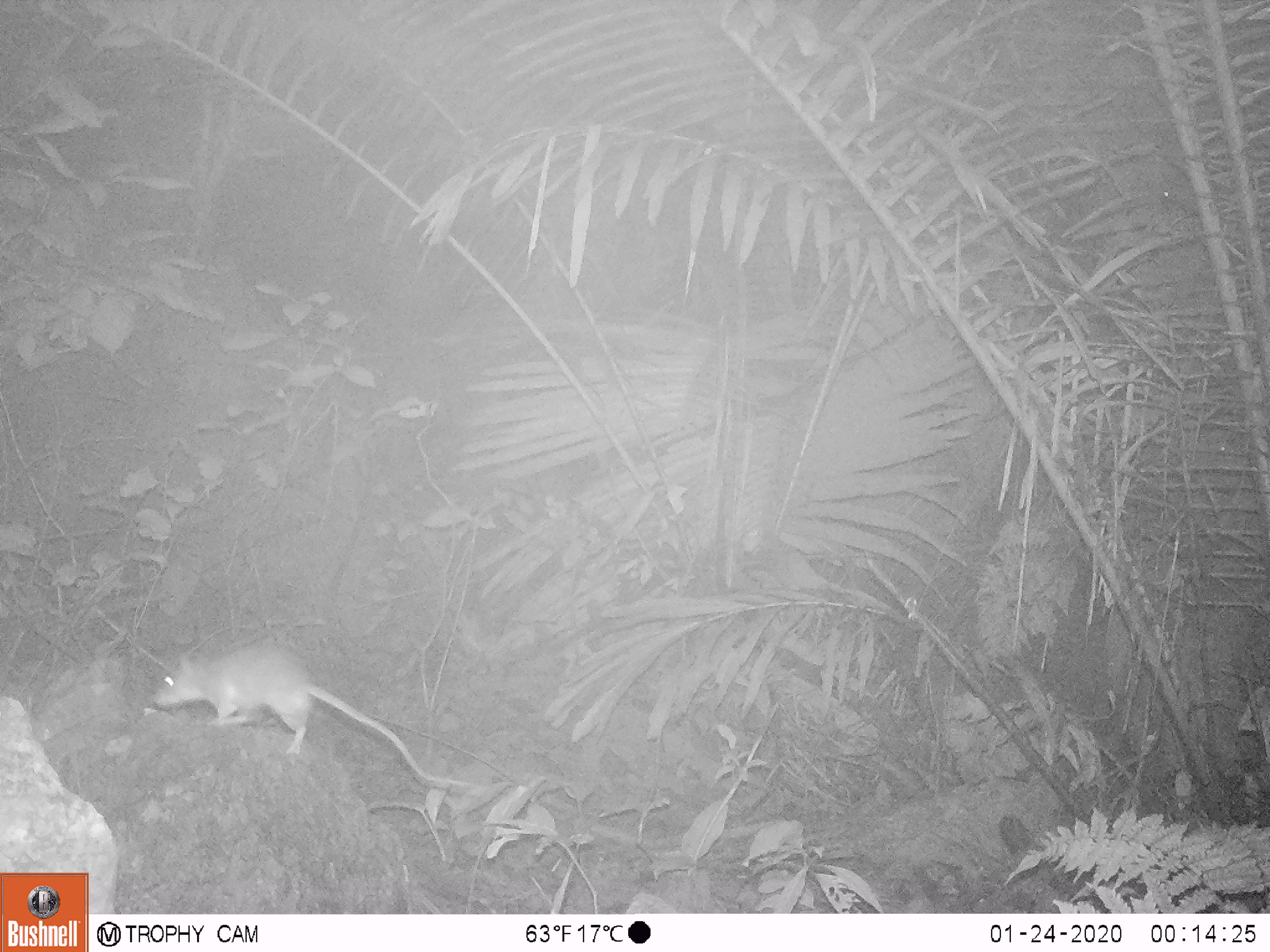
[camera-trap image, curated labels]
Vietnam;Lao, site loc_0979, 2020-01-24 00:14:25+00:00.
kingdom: Animalia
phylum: Chordata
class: Mammalia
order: Rodentia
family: Muridae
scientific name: Muridae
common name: old-world mice and rats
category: unidentified murid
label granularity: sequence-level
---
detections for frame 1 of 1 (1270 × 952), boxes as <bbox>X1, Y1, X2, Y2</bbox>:
unidentified murid: <bbox>153, 642, 473, 791</bbox>